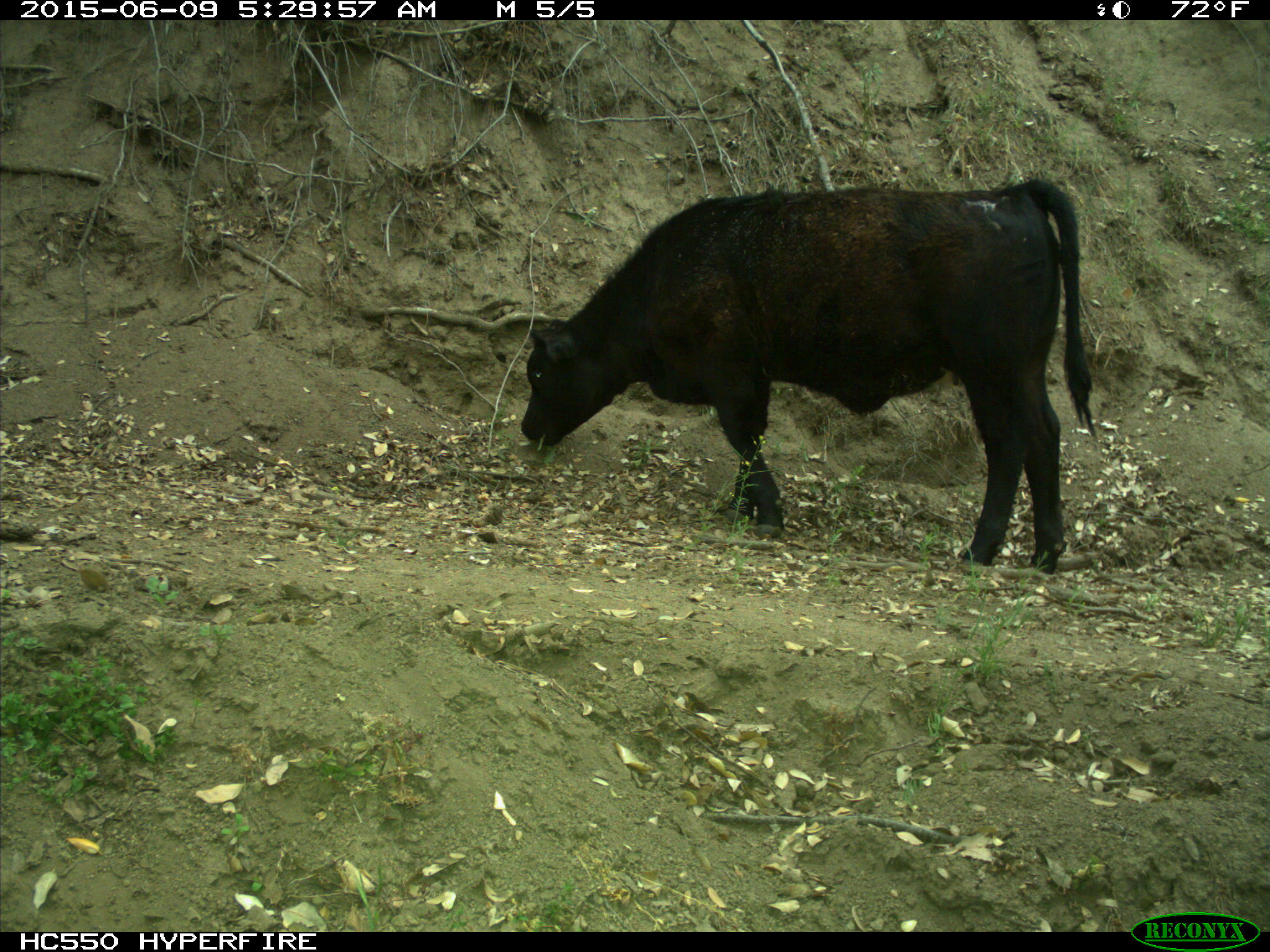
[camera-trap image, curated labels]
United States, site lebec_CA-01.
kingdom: Animalia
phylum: Chordata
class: Mammalia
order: Artiodactyla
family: Bovidae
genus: Bos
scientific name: Bos taurus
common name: domestic cow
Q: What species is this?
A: Bos taurus (domestic cow).